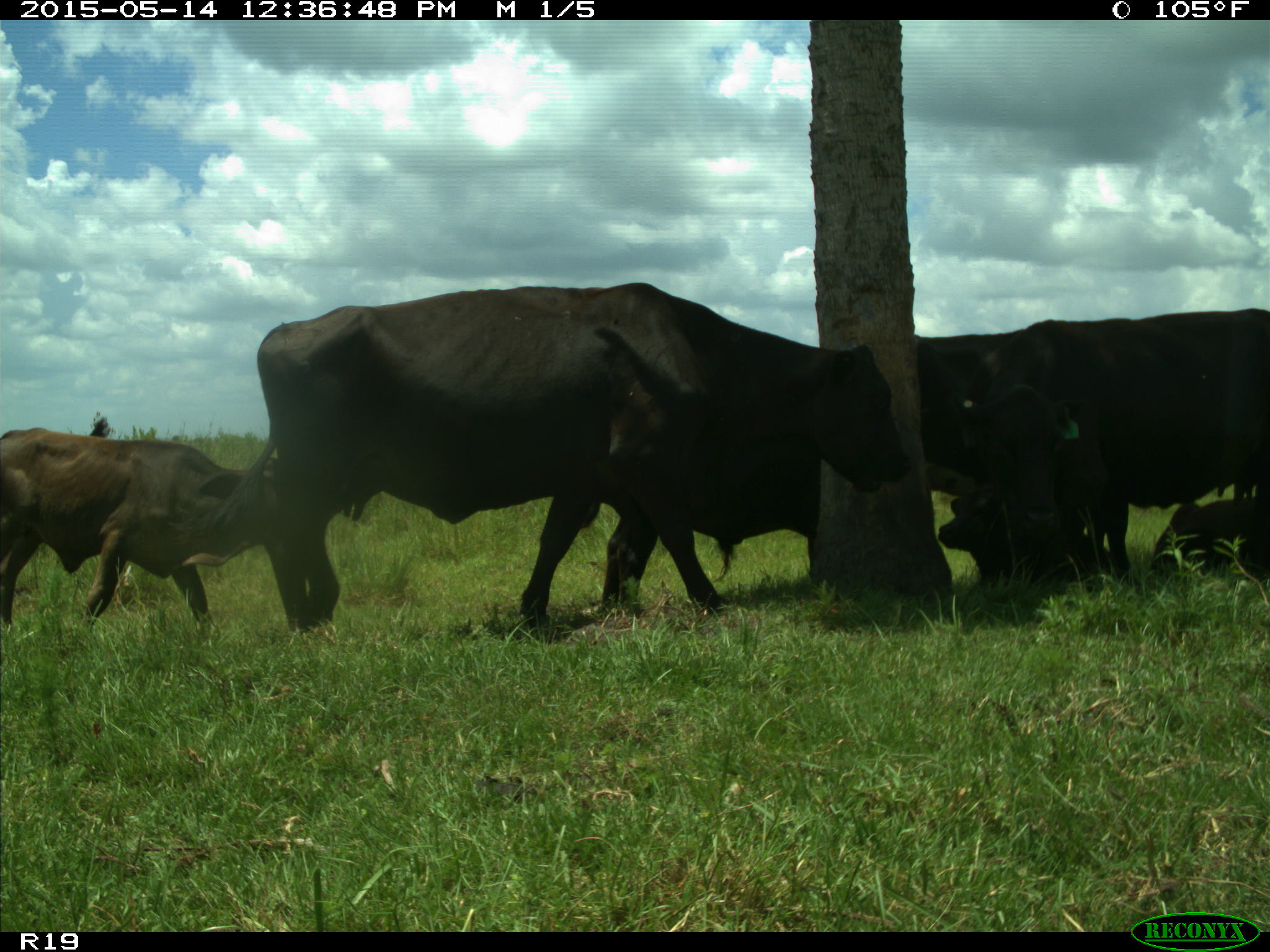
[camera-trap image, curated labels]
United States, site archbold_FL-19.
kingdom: Animalia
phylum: Chordata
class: Mammalia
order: Artiodactyla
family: Bovidae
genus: Bos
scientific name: Bos taurus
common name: domestic cow